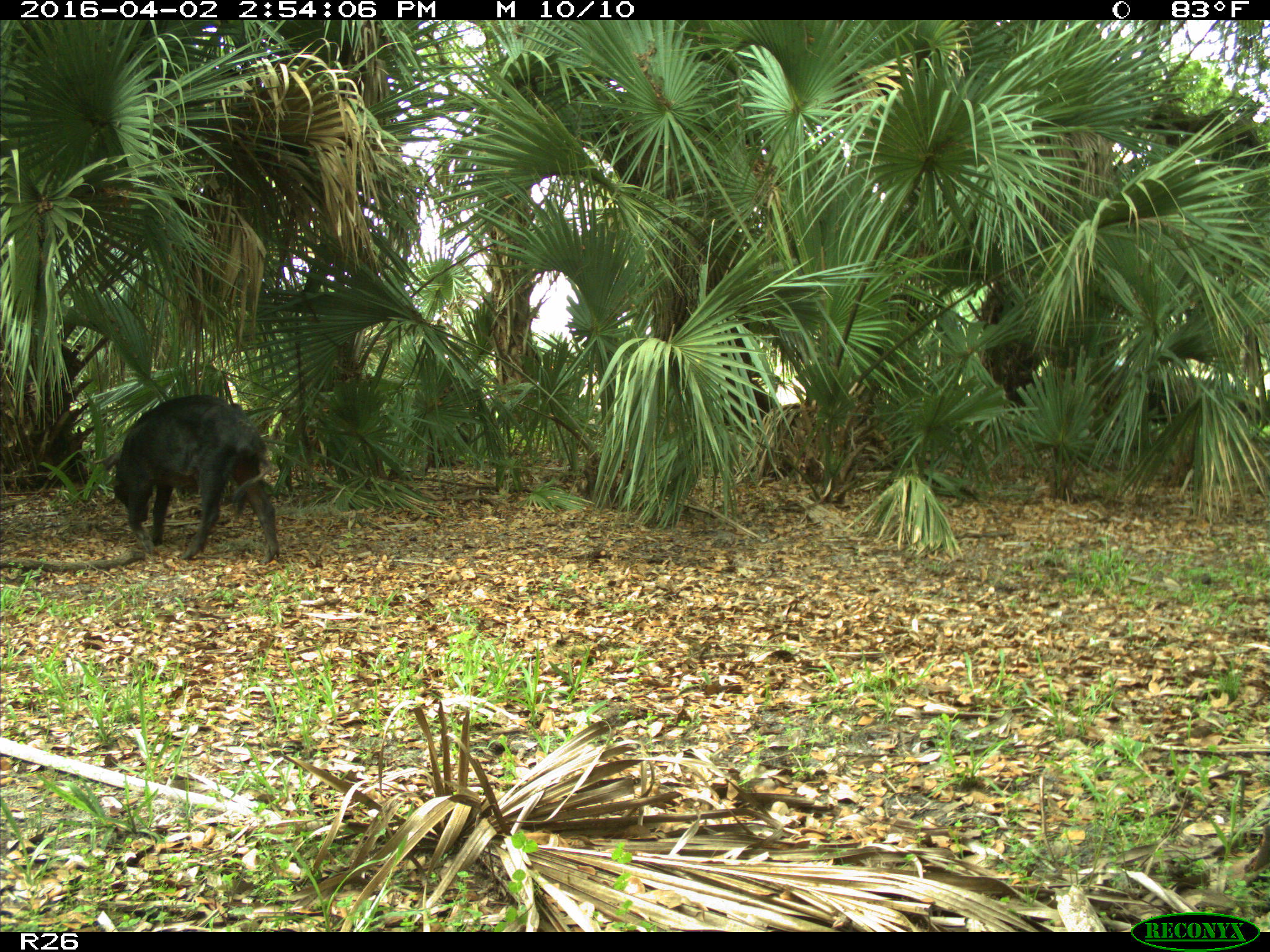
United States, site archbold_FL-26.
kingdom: Animalia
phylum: Chordata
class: Mammalia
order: Artiodactyla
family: Suidae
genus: Sus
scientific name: Sus scrofa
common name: wild boar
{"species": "Sus scrofa (wild boar)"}